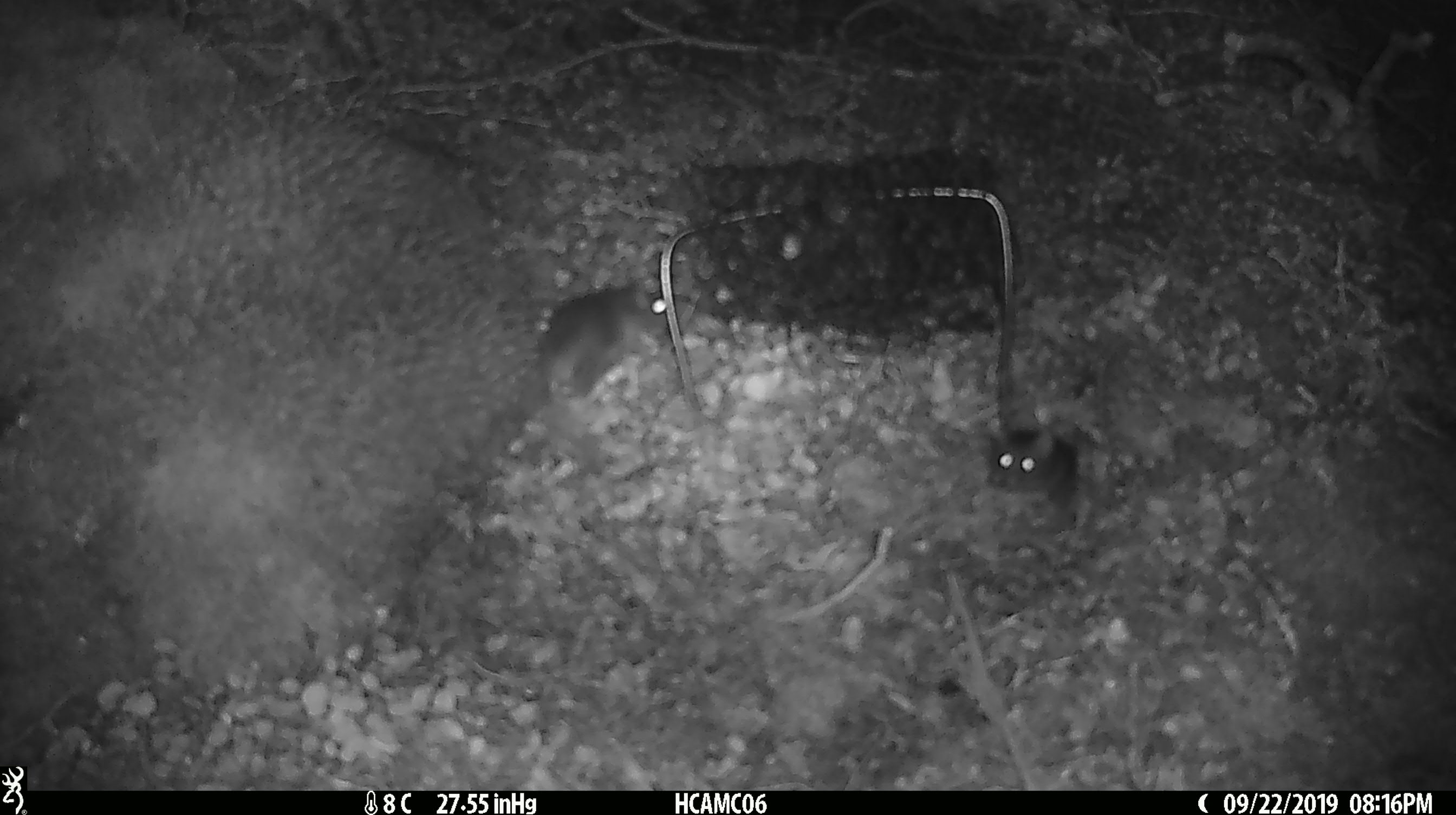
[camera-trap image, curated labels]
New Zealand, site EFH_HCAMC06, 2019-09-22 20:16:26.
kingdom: Animalia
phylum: Chordata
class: Mammalia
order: Rodentia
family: Muridae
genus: Mus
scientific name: Mus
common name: mouse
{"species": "mouse (Mus)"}